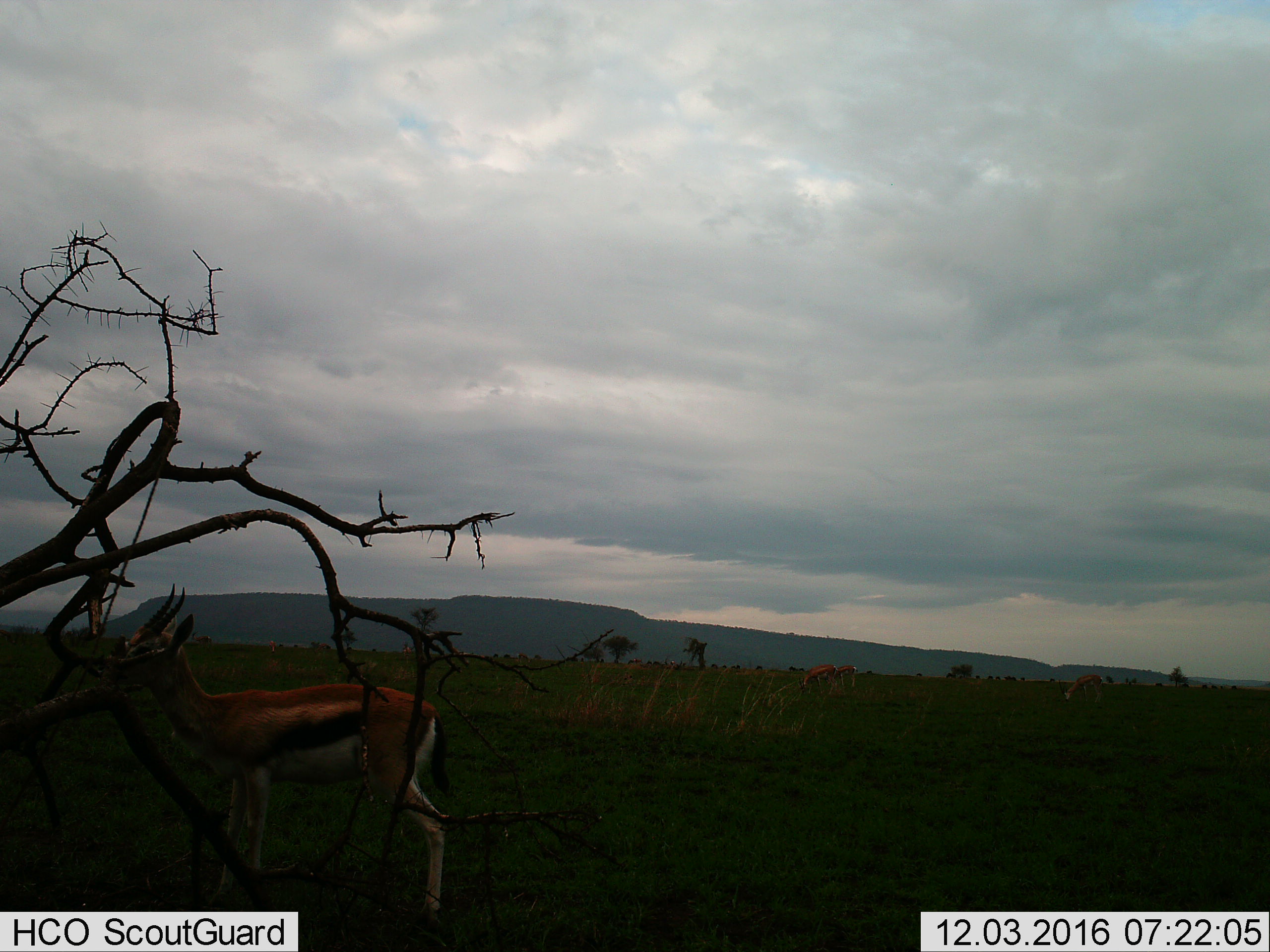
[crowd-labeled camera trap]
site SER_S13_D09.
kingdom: Animalia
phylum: Chordata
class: Mammalia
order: Artiodactyla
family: Bovidae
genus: Eudorcas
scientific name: Eudorcas thomsonii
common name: thomson's gazelle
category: gazellethomsons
Gazellethomsons (thomson's gazelle) (Eudorcas thomsonii), count 4. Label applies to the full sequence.